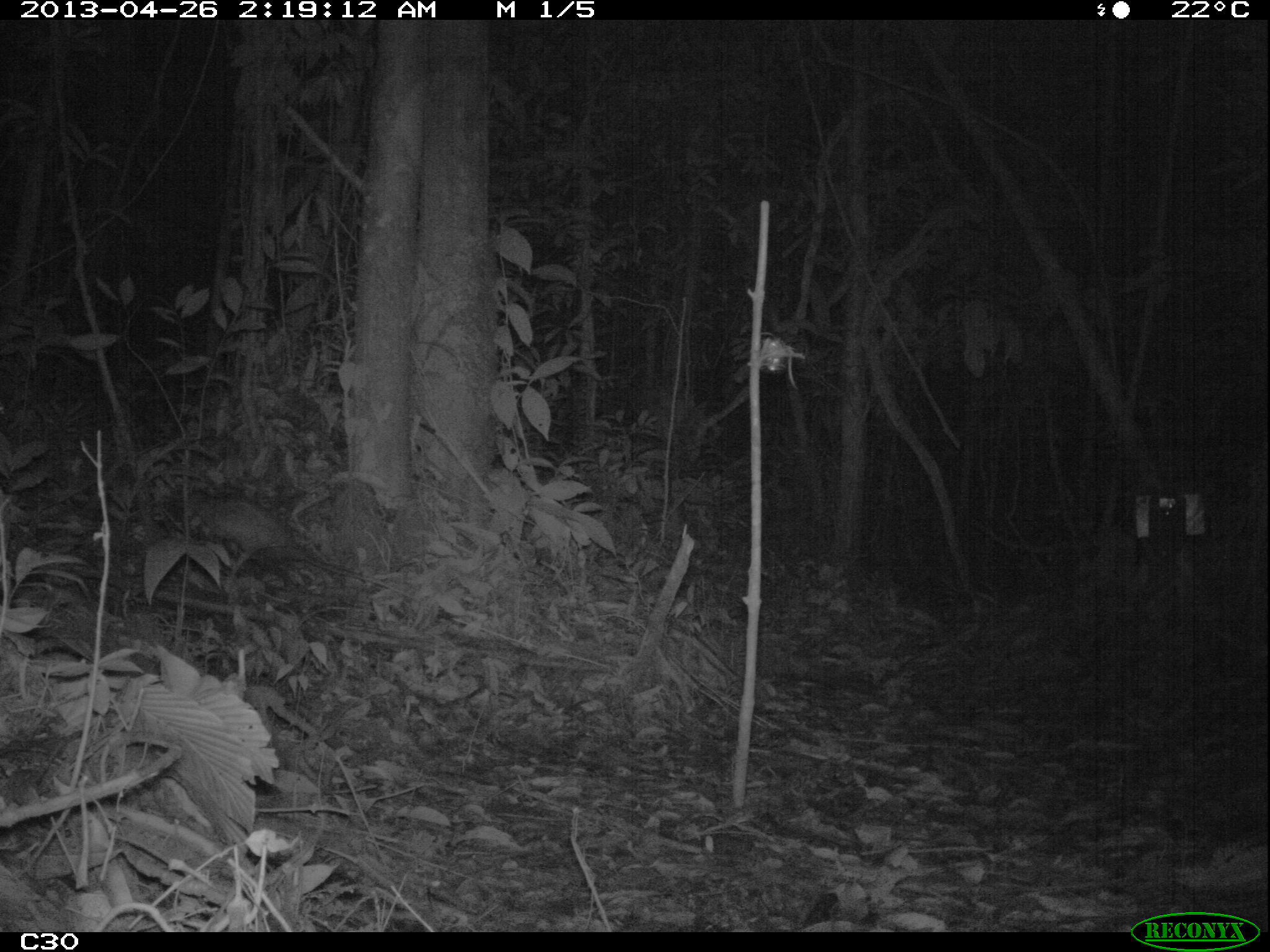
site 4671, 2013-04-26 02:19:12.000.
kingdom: Animalia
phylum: Chordata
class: Mammalia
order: Rodentia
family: Muridae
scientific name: Muridae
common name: mice, rats, and gerbils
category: unknown mouse or rat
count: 1